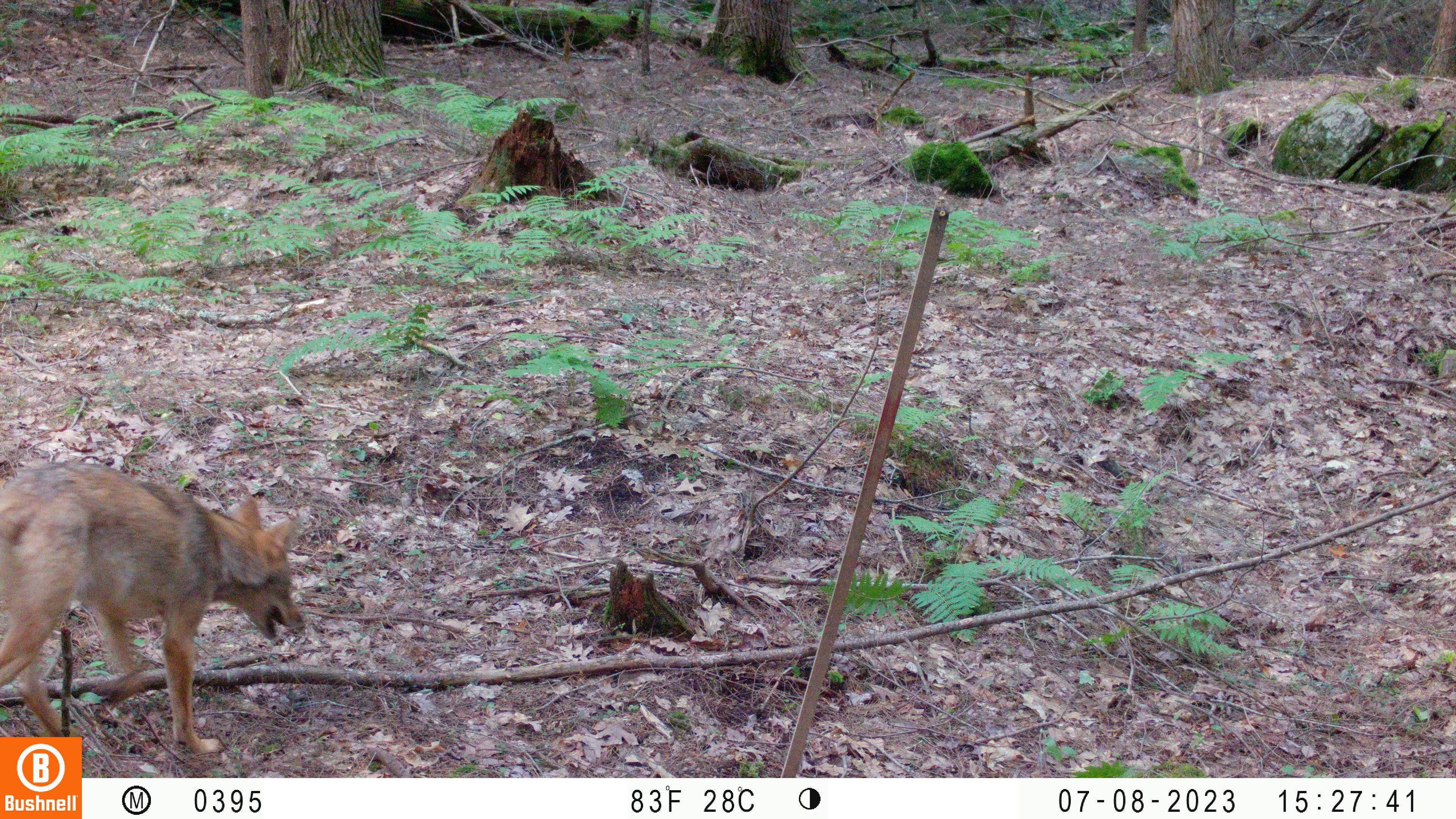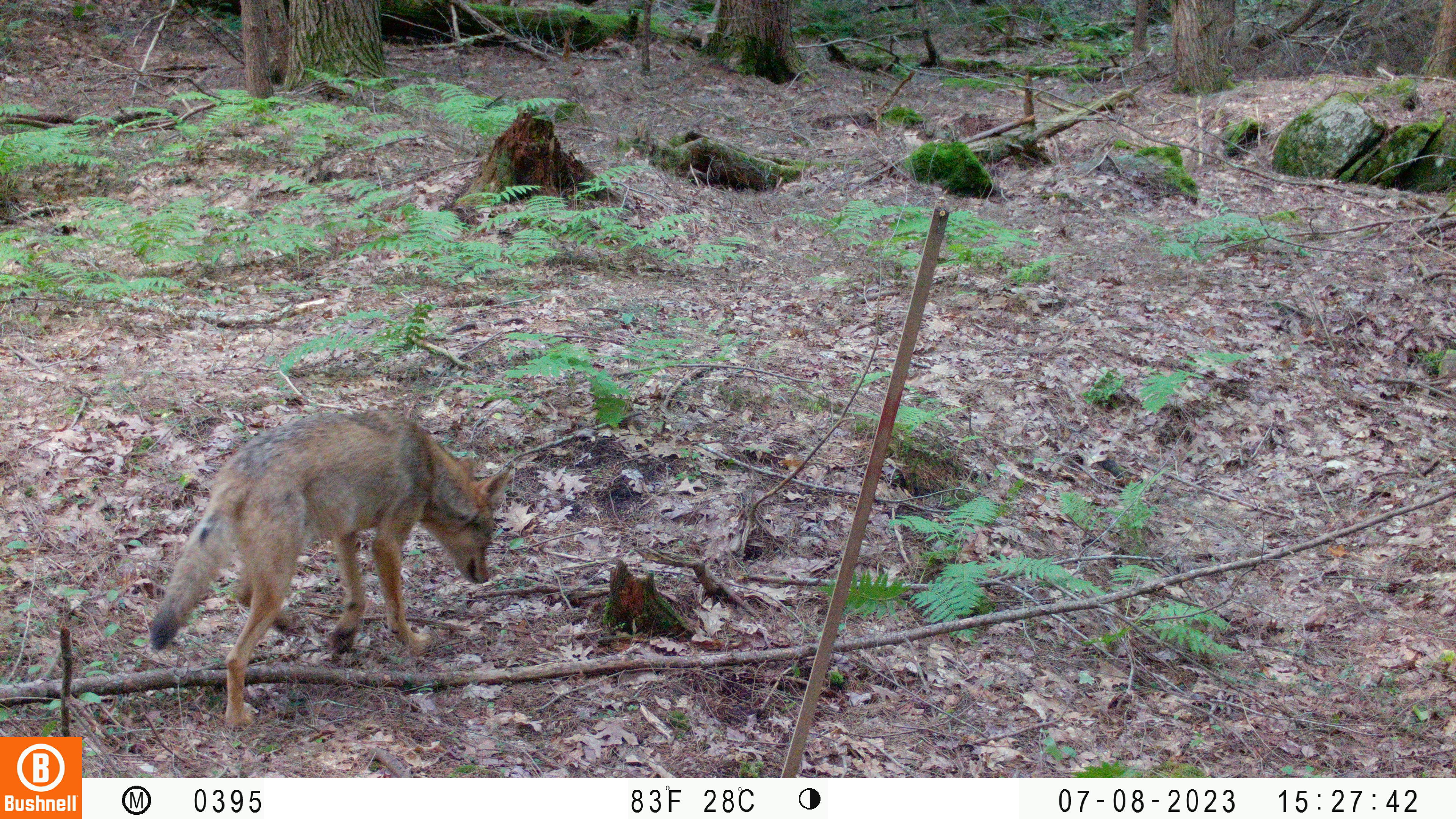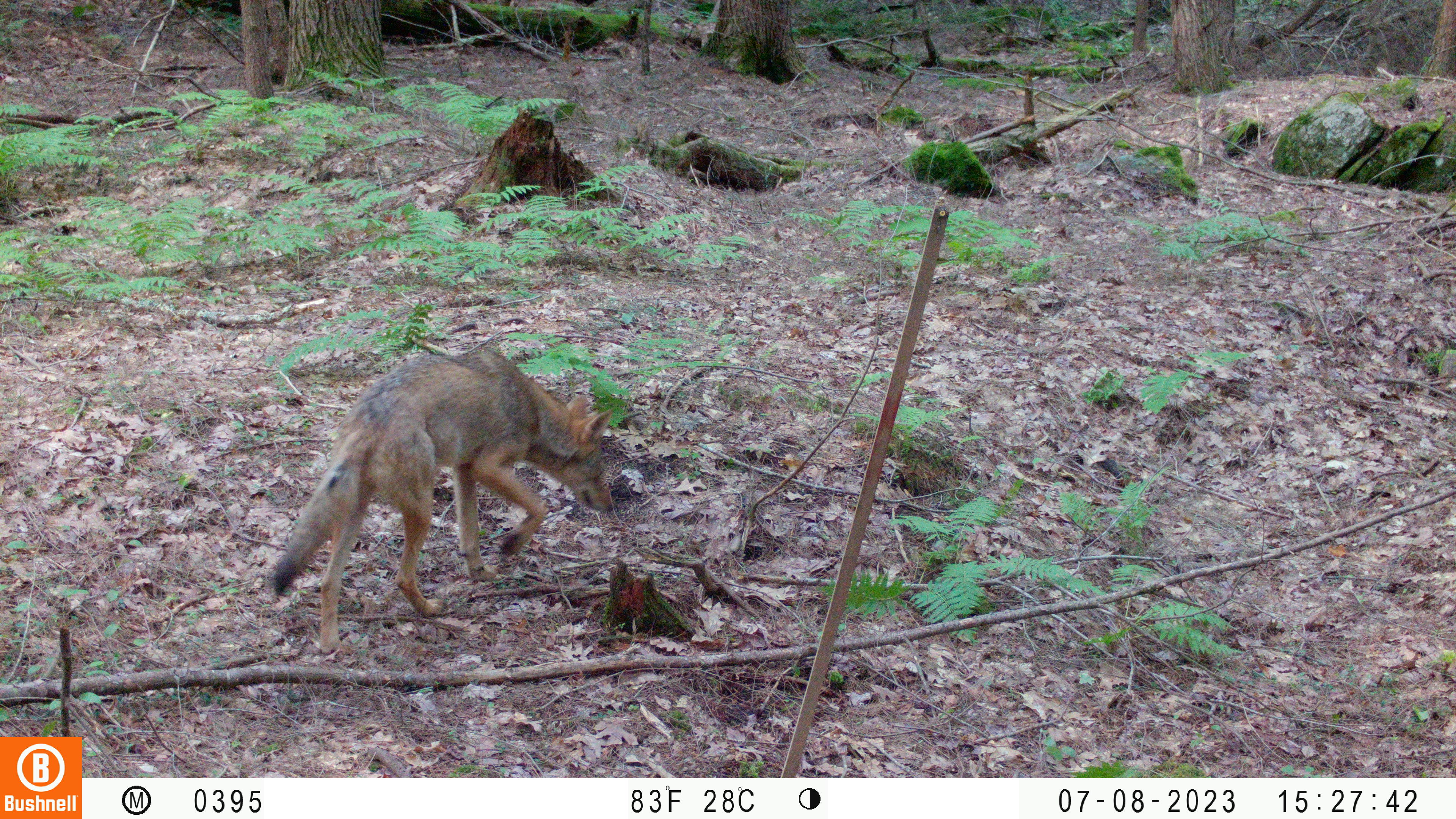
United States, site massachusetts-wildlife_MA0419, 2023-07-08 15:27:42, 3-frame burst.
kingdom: Animalia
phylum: Chordata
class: Mammalia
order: Carnivora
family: Canidae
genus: Urocyon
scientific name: Urocyon cinereoargenteus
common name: gray fox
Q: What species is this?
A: Gray fox (Urocyon cinereoargenteus).